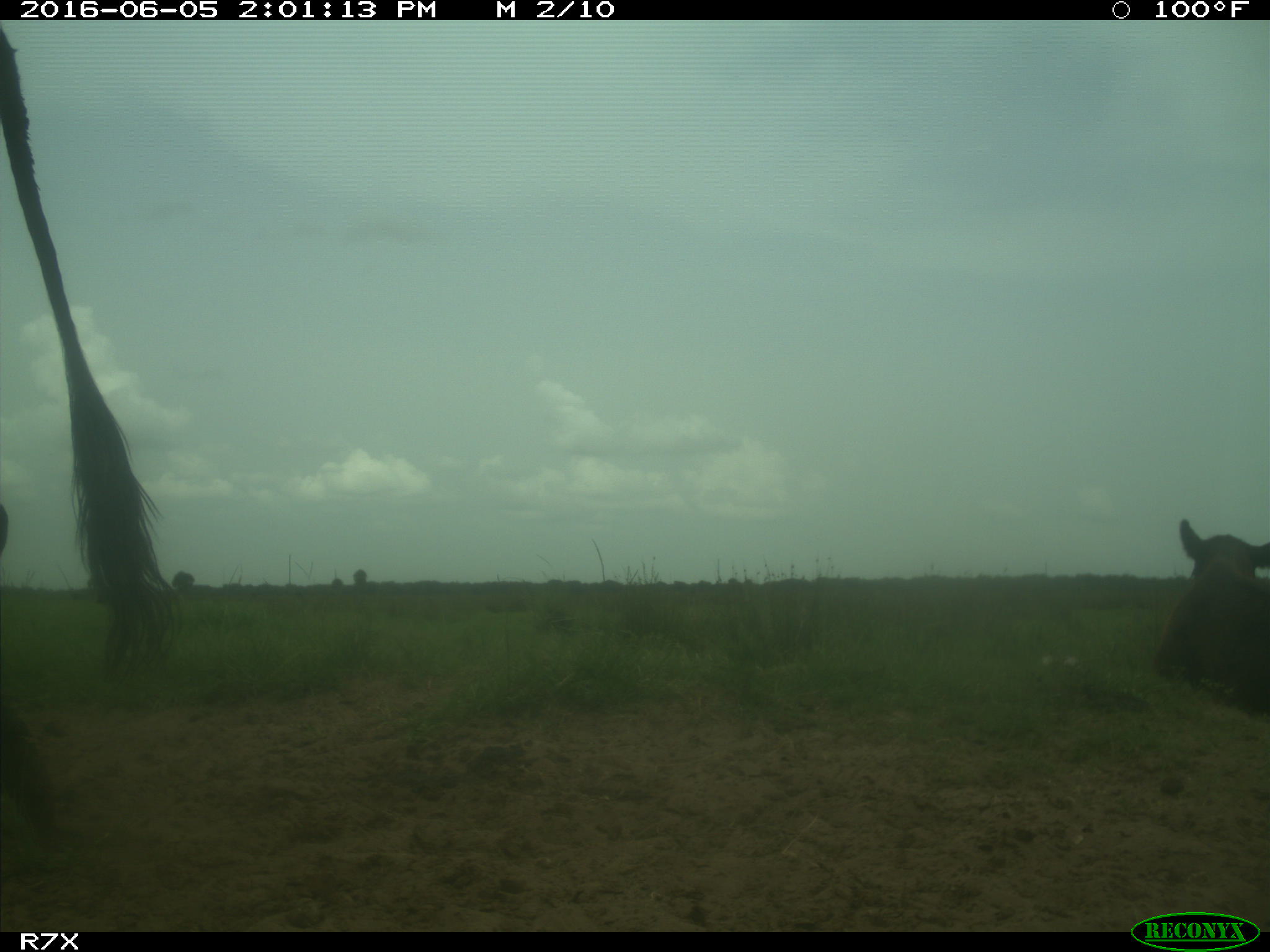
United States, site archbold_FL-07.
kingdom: Animalia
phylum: Chordata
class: Mammalia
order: Artiodactyla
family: Bovidae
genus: Bos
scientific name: Bos taurus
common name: domestic cow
Bos taurus (domestic cow).